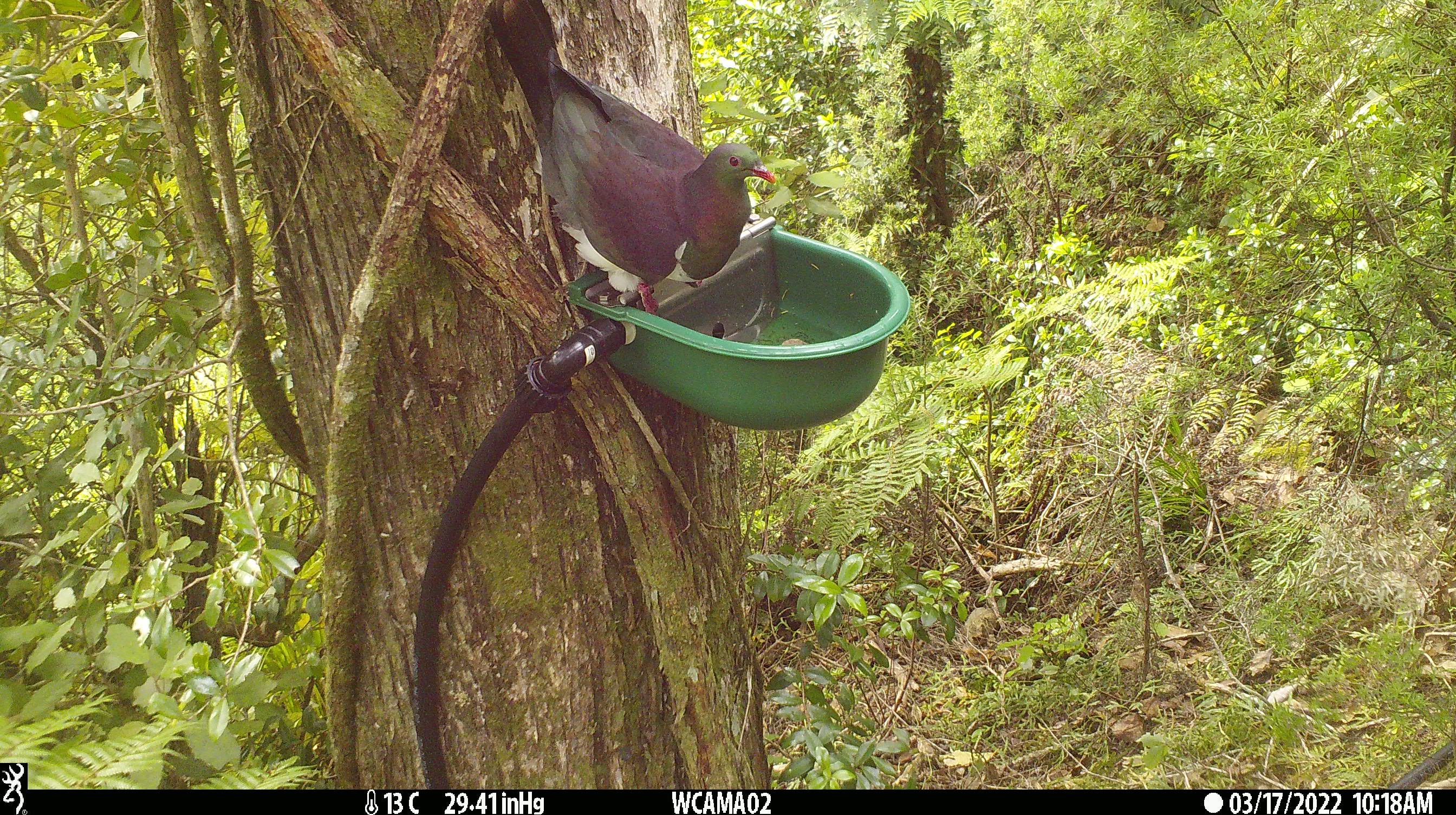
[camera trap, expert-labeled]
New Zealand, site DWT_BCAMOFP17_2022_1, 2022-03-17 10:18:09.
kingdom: Animalia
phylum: Chordata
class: Aves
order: Columbiformes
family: Columbidae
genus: Hemiphaga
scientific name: Hemiphaga novaeseelandiae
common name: new zealand pigeon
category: kereru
Kereru (new zealand pigeon) (Hemiphaga novaeseelandiae).